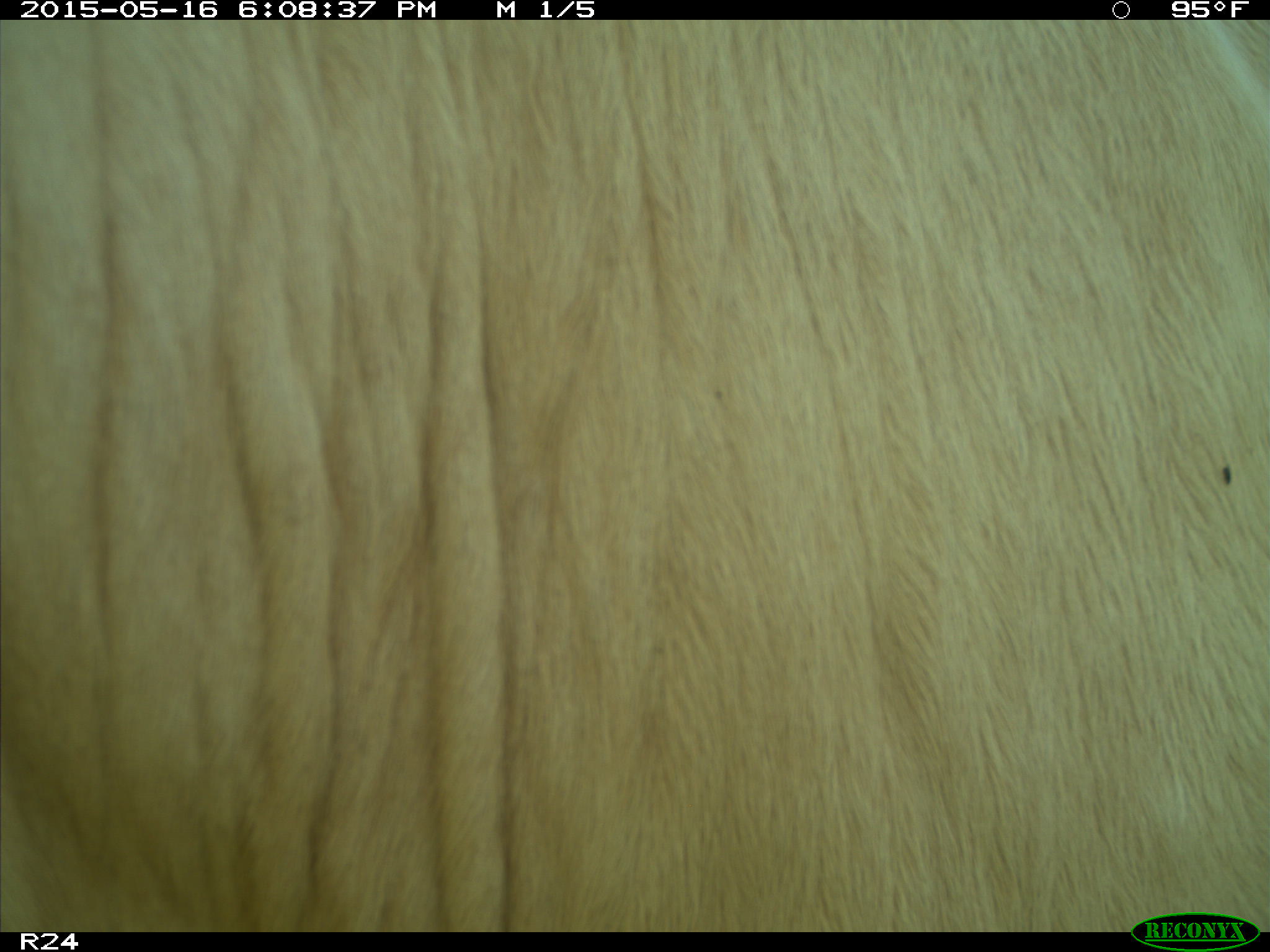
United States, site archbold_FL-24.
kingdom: Animalia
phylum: Chordata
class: Mammalia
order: Artiodactyla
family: Bovidae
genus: Bos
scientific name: Bos taurus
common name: domestic cow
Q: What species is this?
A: Bos taurus (domestic cow).